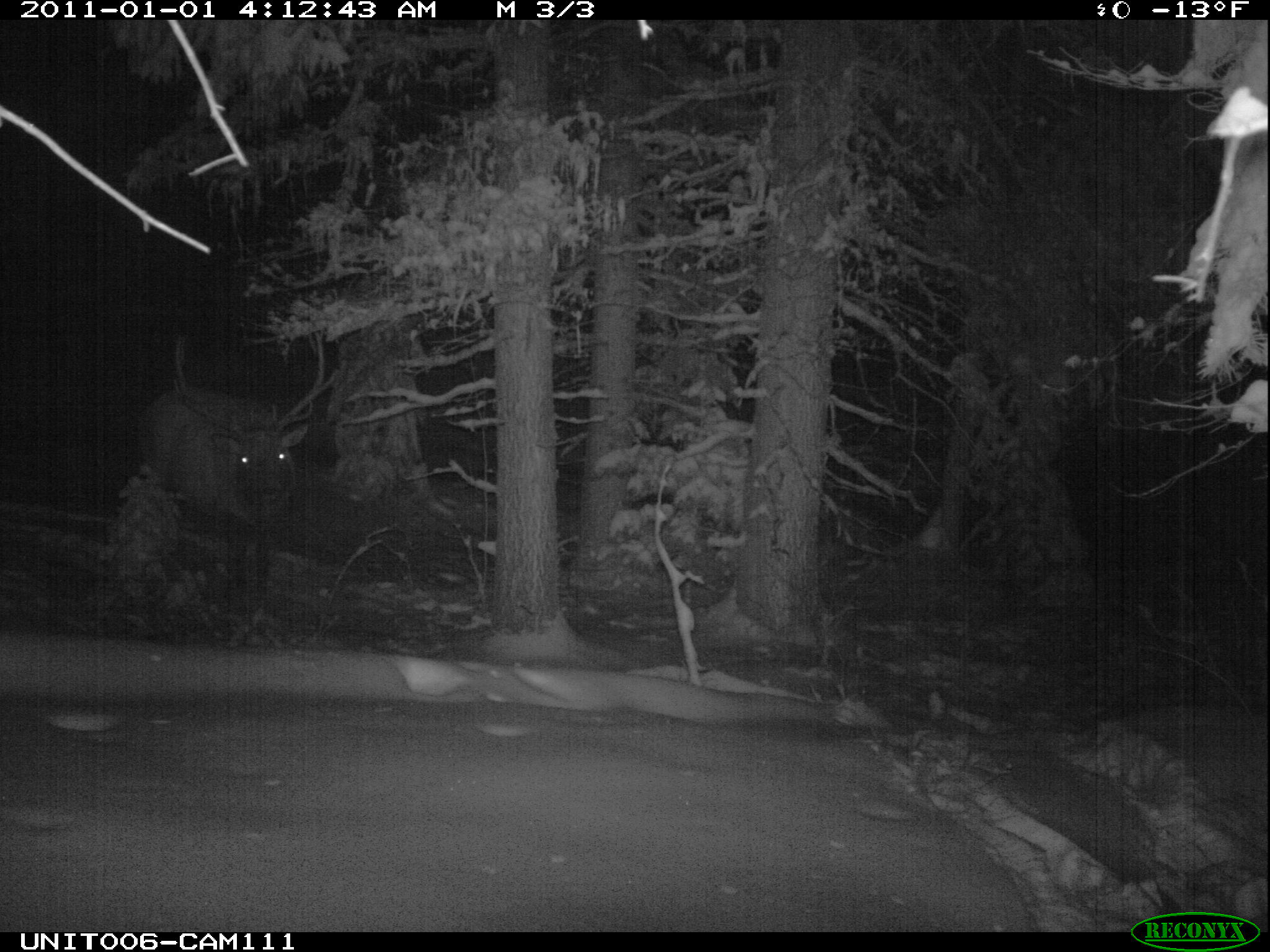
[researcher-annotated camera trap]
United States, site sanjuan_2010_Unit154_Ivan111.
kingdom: Animalia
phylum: Chordata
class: Mammalia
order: Artiodactyla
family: Cervidae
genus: Cervus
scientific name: Cervus elaphus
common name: red deer